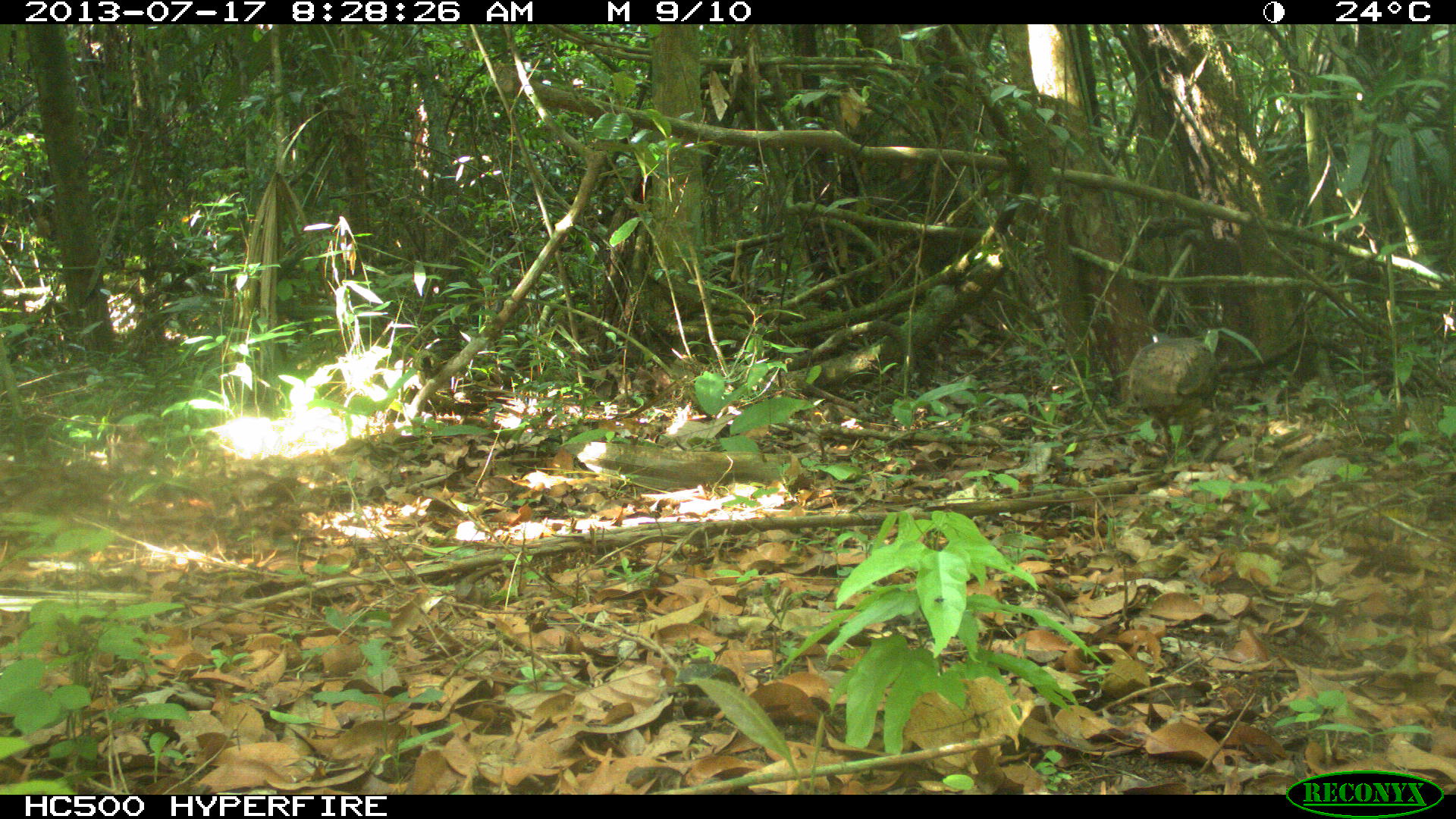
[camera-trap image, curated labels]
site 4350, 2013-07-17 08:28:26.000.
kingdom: Animalia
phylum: Chordata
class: Aves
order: Tinamiformes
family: Tinamidae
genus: Tinamus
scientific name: Tinamus major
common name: great tinamou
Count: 1.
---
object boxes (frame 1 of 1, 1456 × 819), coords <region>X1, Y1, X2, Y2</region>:
tinamus major: <region>1125, 337, 1221, 464</region>